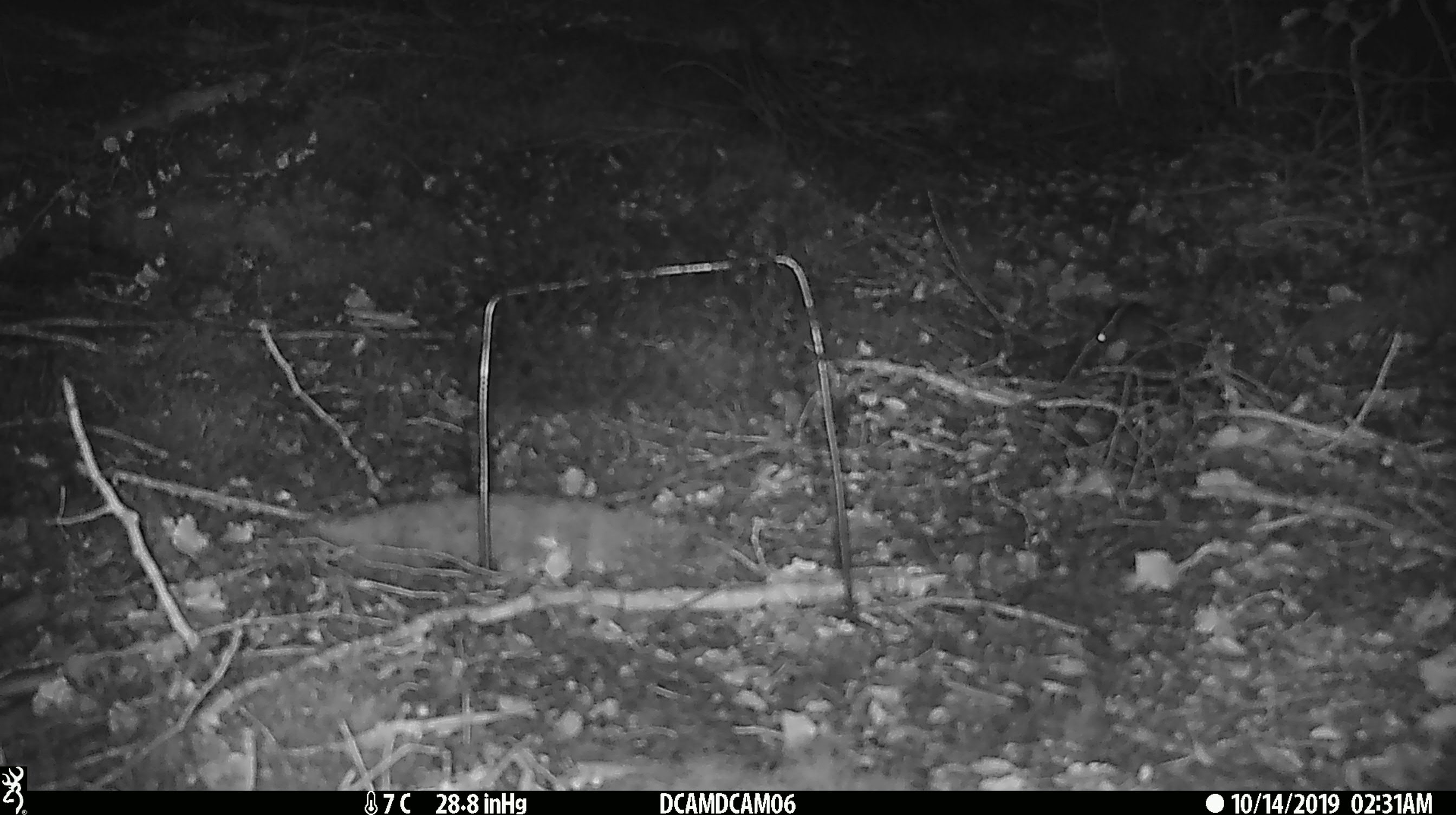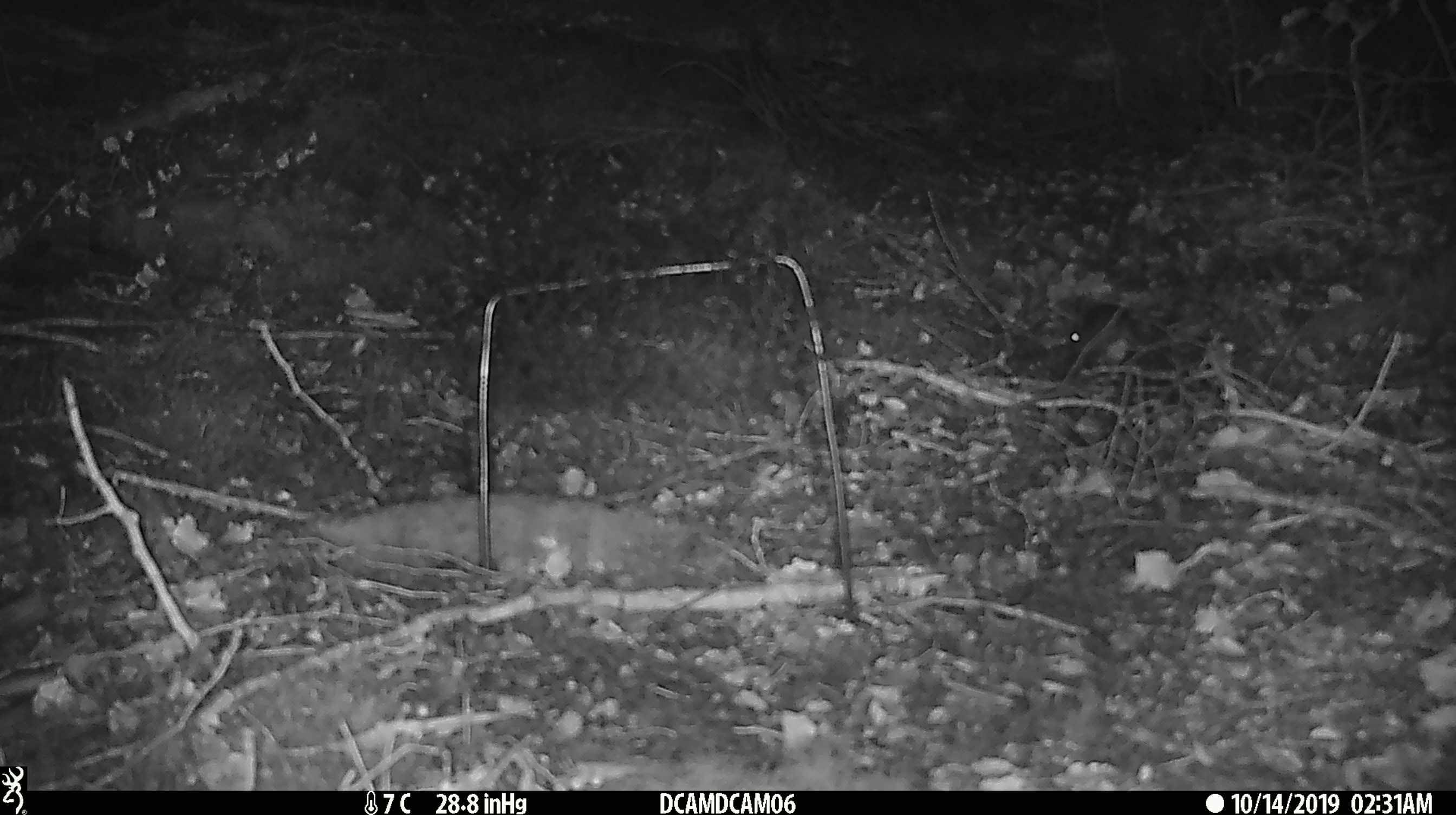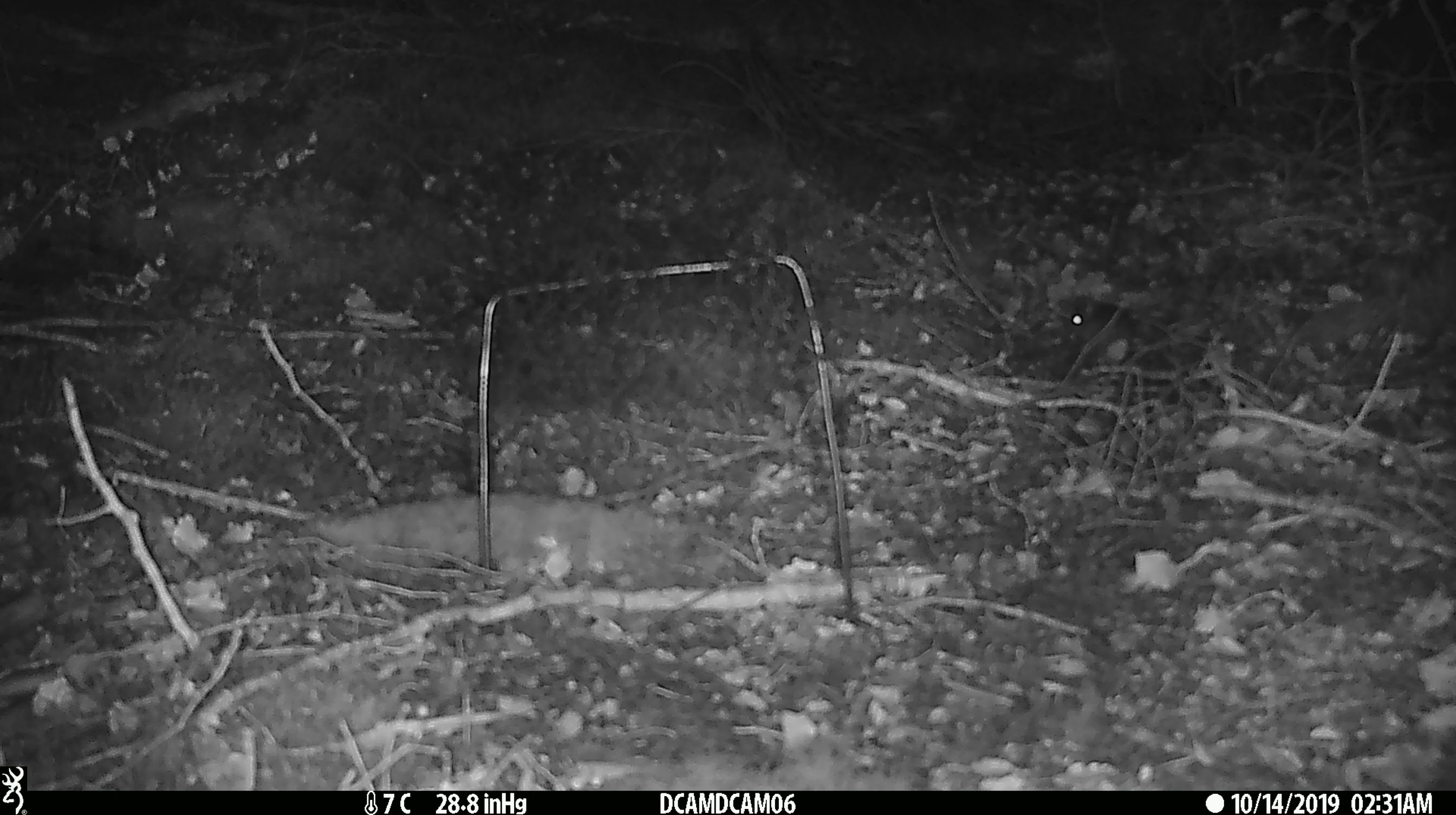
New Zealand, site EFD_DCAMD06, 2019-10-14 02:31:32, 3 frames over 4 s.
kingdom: Animalia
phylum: Chordata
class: Mammalia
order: Rodentia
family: Muridae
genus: Mus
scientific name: Mus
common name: mouse